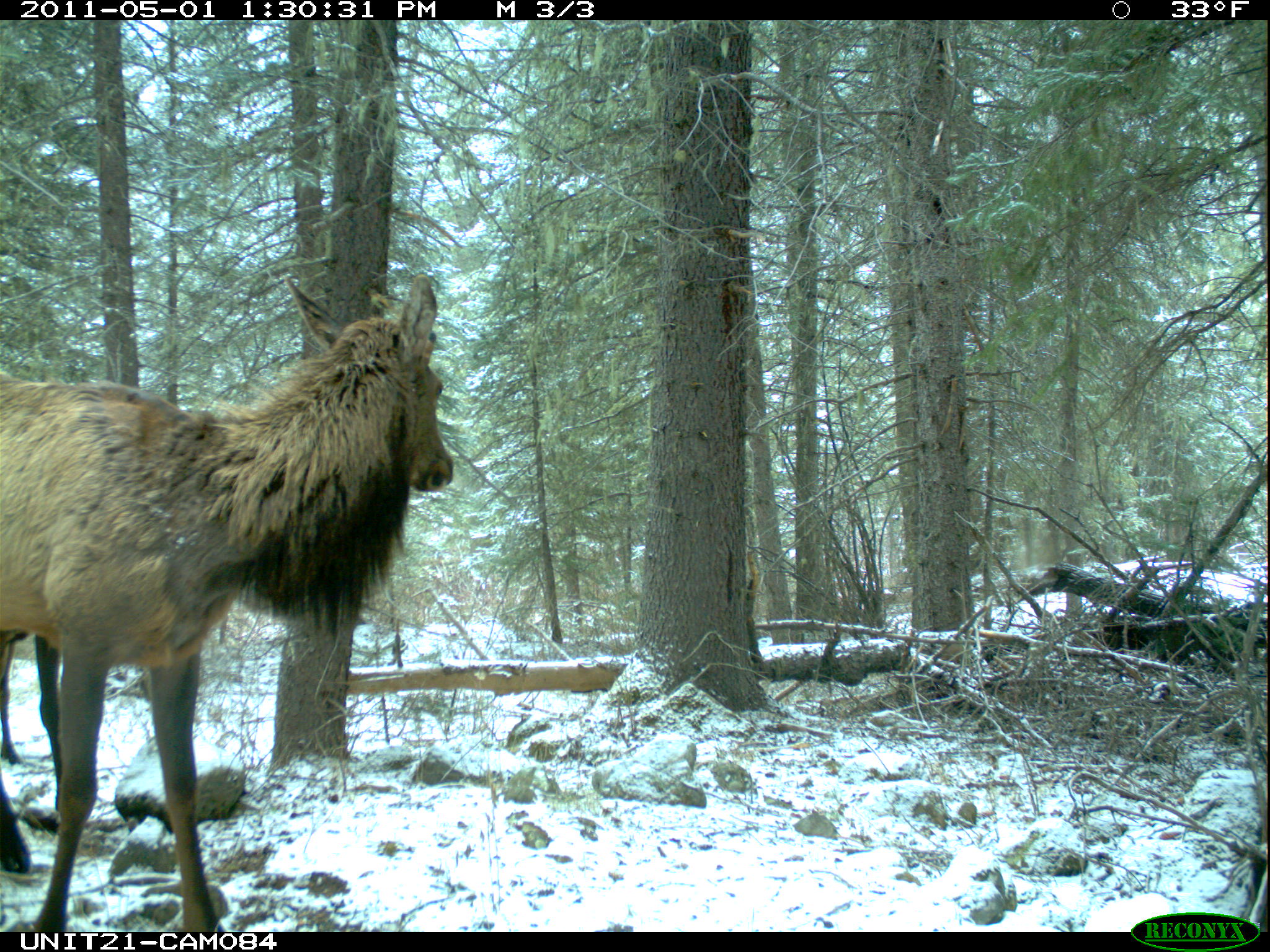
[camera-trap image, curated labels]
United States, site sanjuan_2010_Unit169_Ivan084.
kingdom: Animalia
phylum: Chordata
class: Mammalia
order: Artiodactyla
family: Cervidae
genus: Cervus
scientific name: Cervus elaphus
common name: red deer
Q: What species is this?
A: Cervus elaphus (red deer).